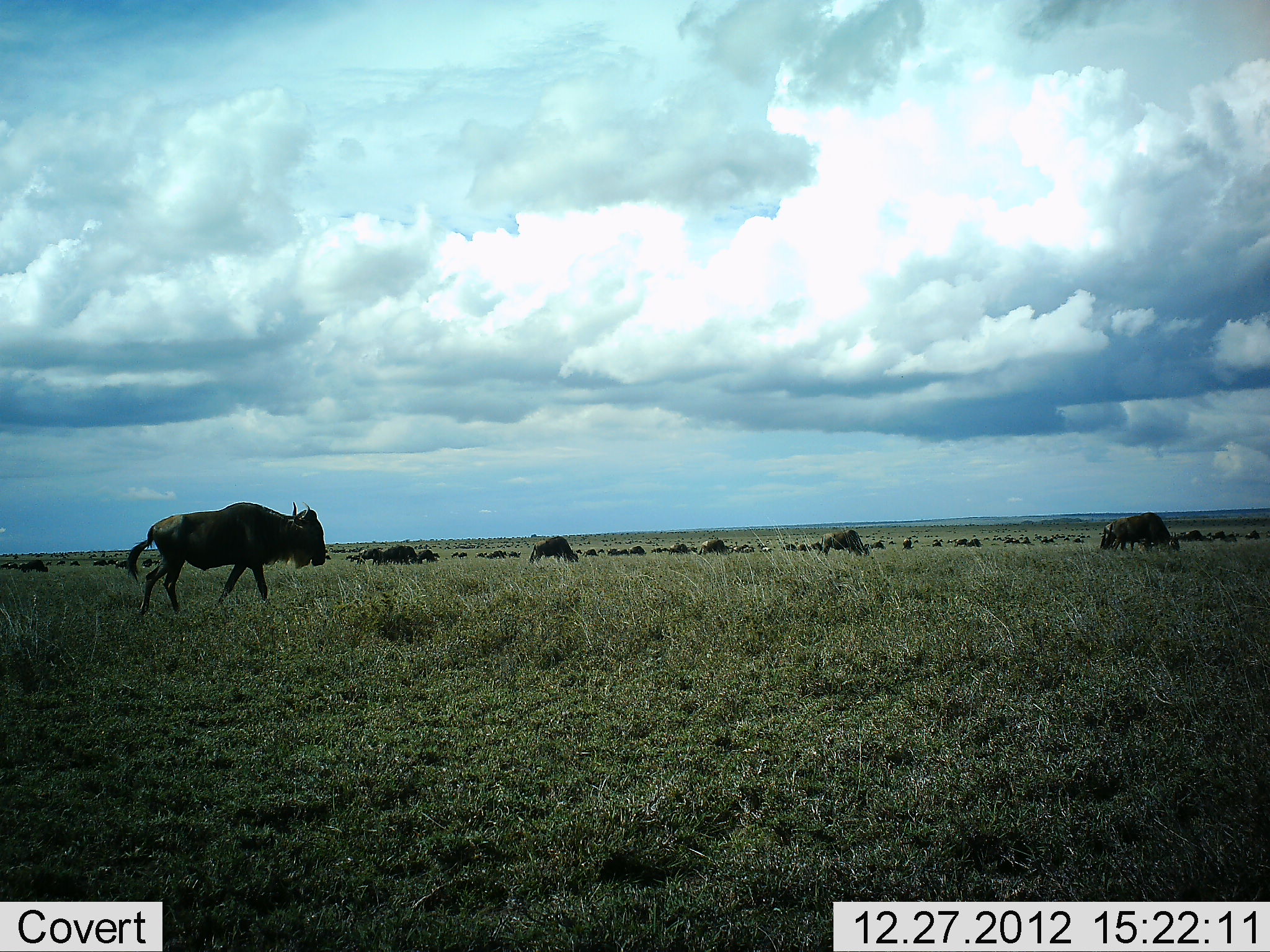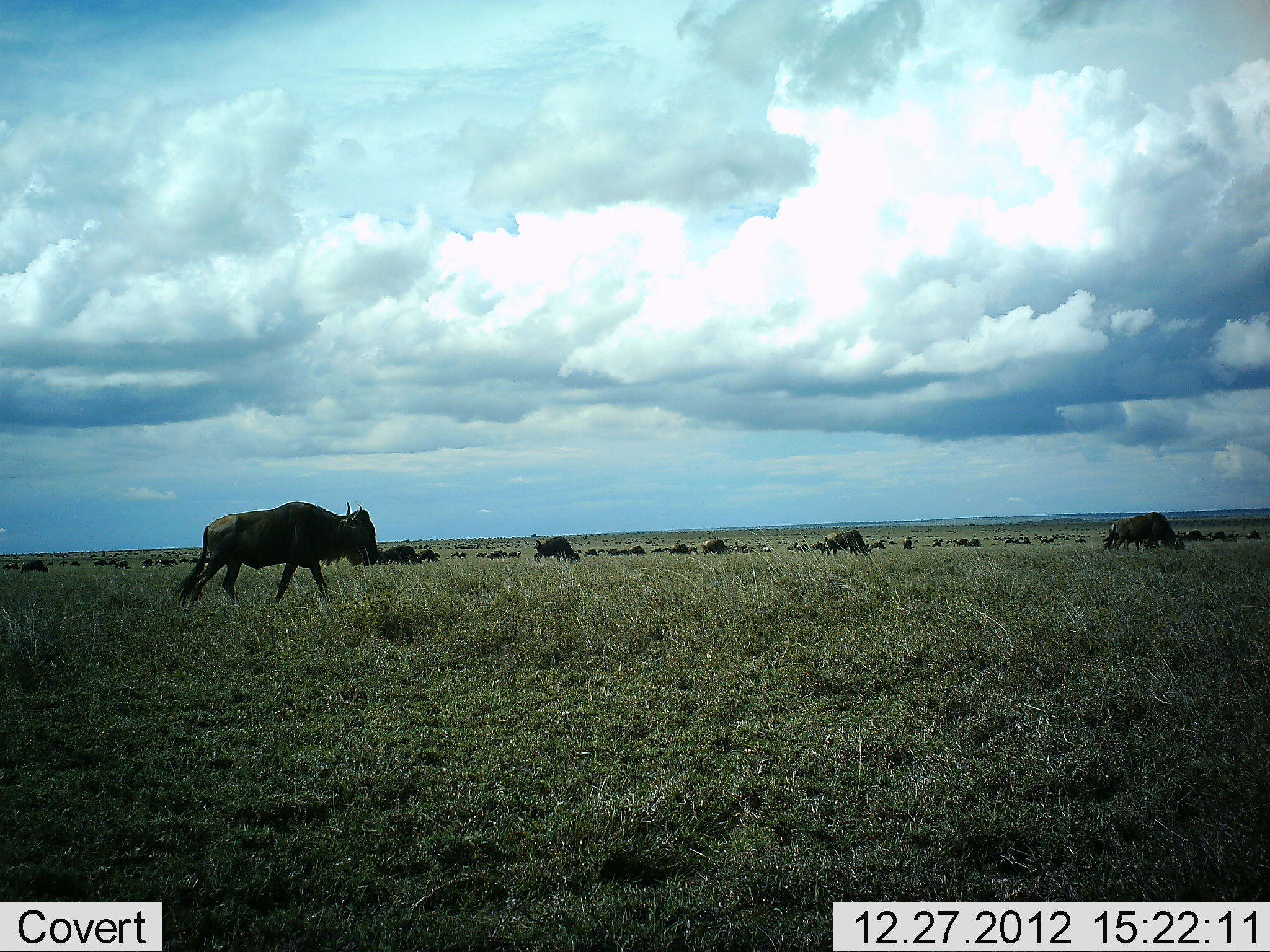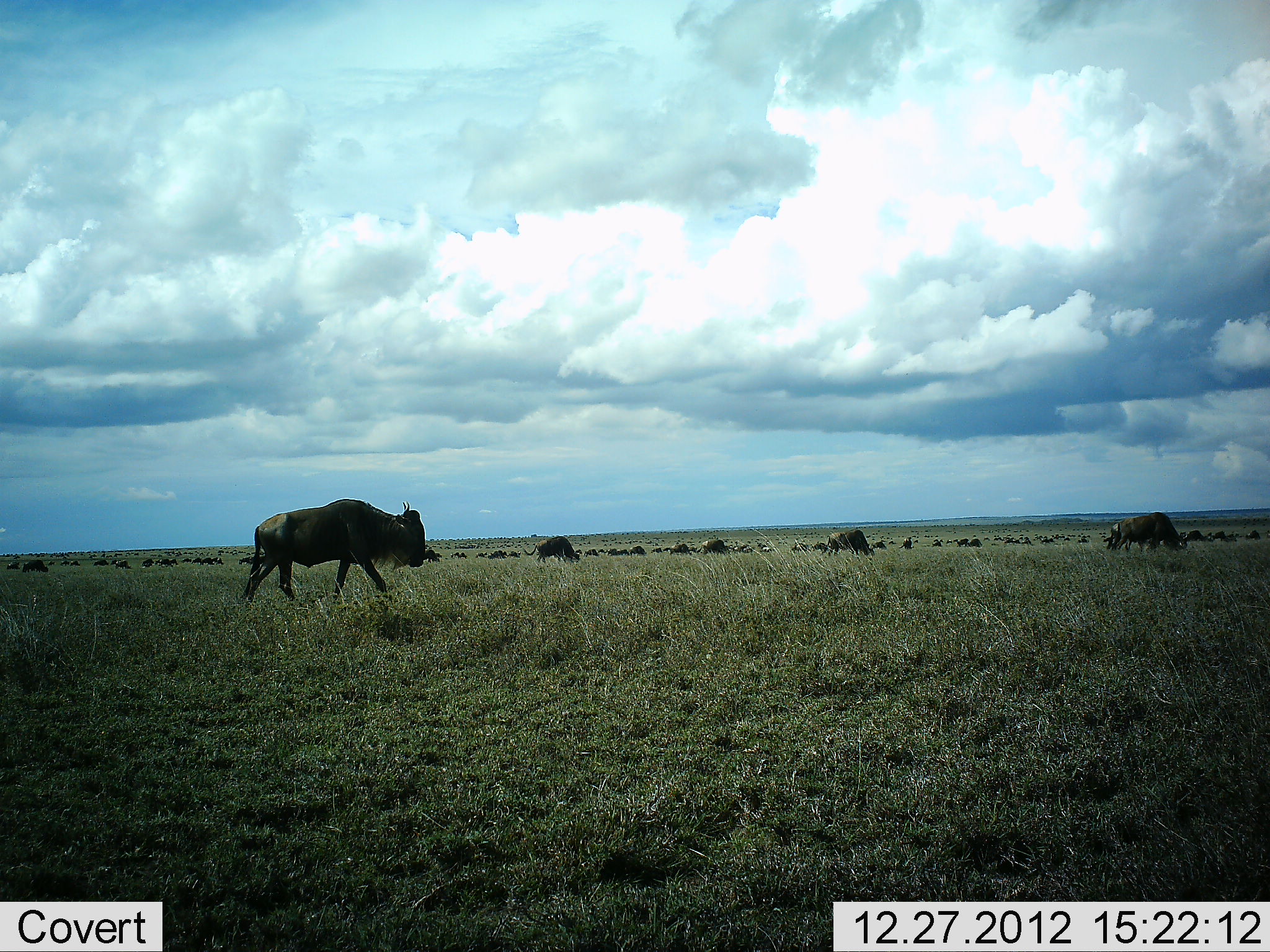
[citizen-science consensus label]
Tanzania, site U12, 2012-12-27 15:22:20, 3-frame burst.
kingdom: Animalia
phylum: Chordata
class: Mammalia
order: Artiodactyla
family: Bovidae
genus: Connochaetes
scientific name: Connochaetes taurinus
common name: blue wildebeest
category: wildebeest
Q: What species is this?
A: Wildebeest (blue wildebeest) (Connochaetes taurinus).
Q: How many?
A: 11-50.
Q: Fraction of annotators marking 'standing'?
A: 50%.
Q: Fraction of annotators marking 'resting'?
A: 10%.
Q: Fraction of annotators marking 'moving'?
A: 90%.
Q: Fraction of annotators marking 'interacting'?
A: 0%.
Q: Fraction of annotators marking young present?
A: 0%.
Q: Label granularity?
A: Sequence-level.